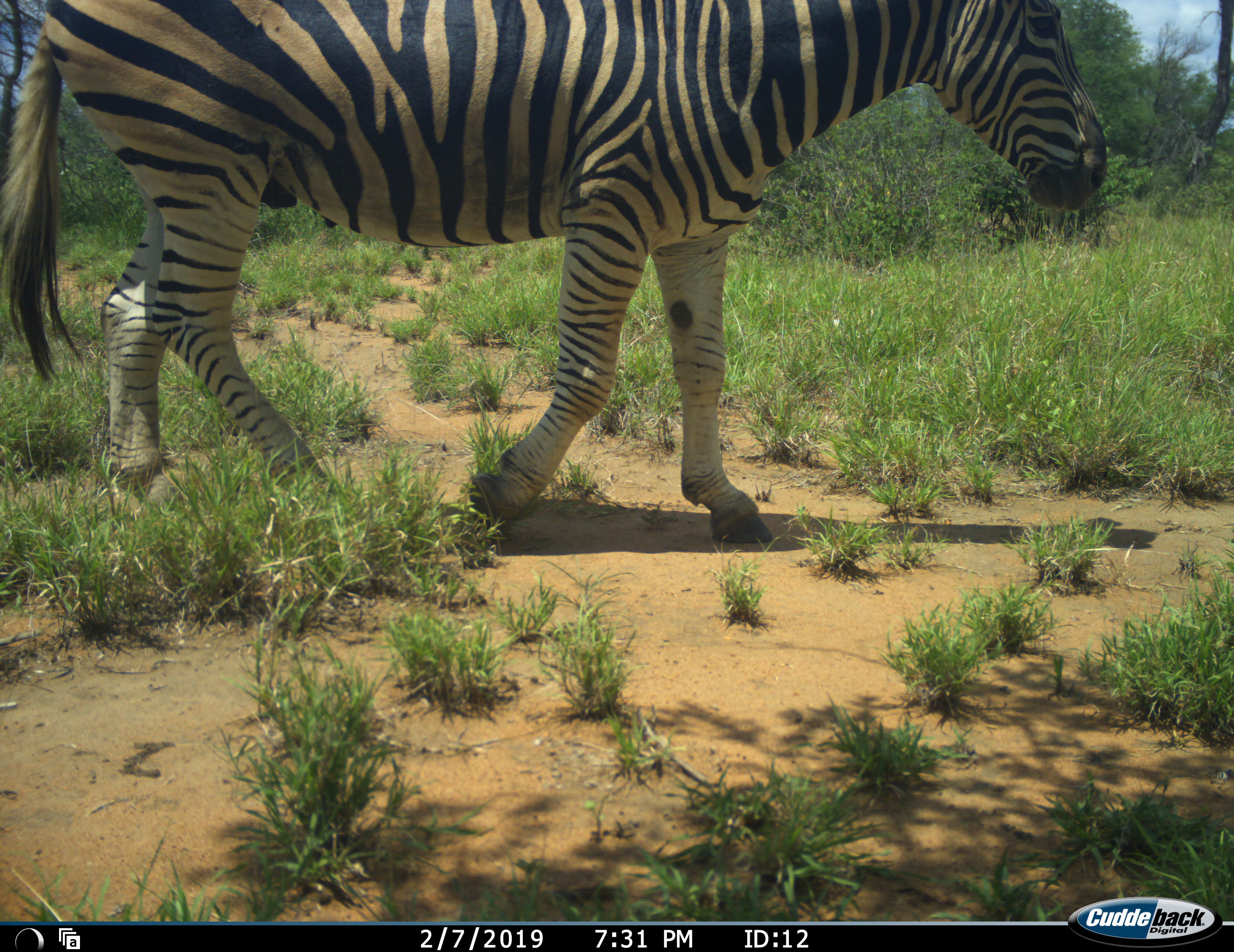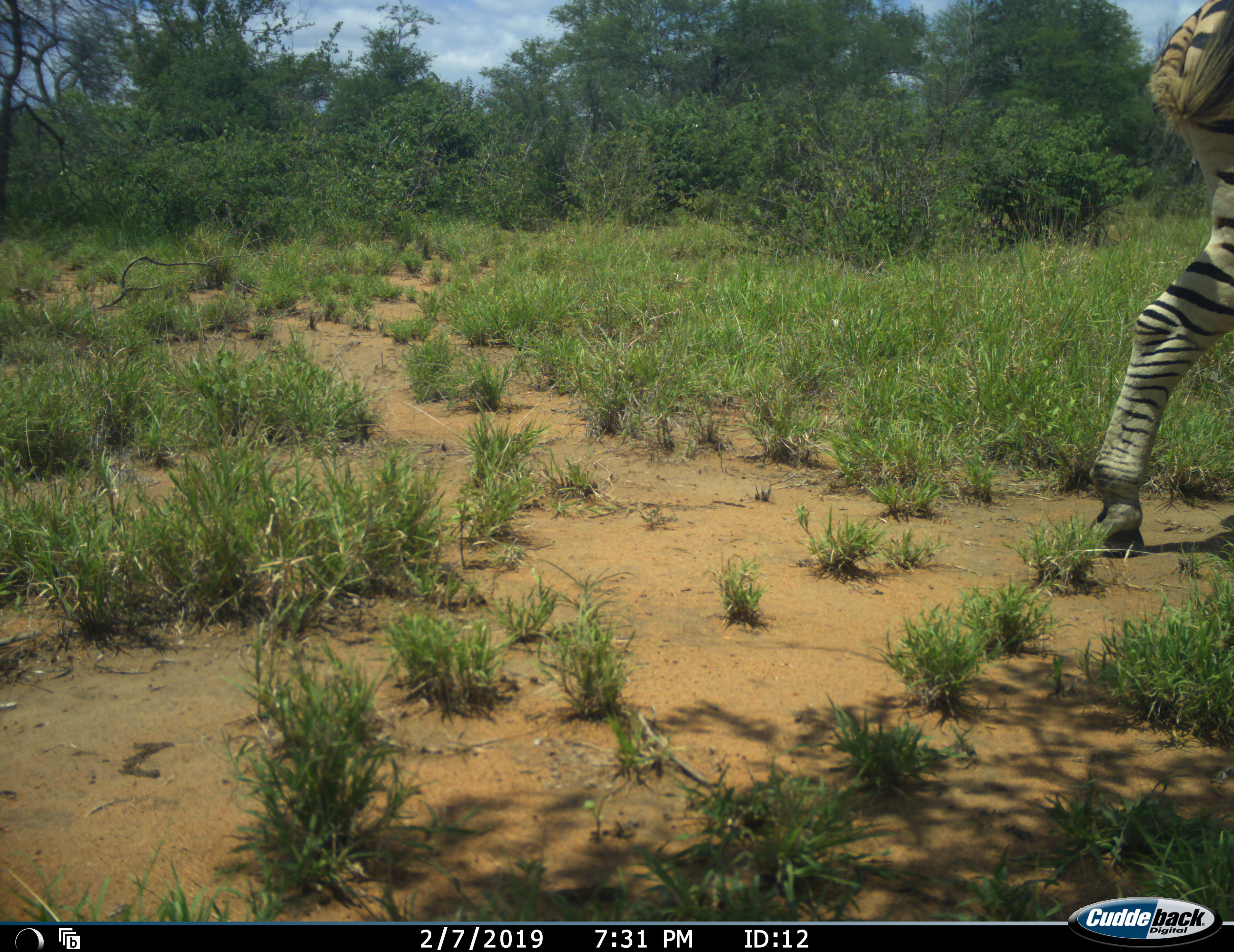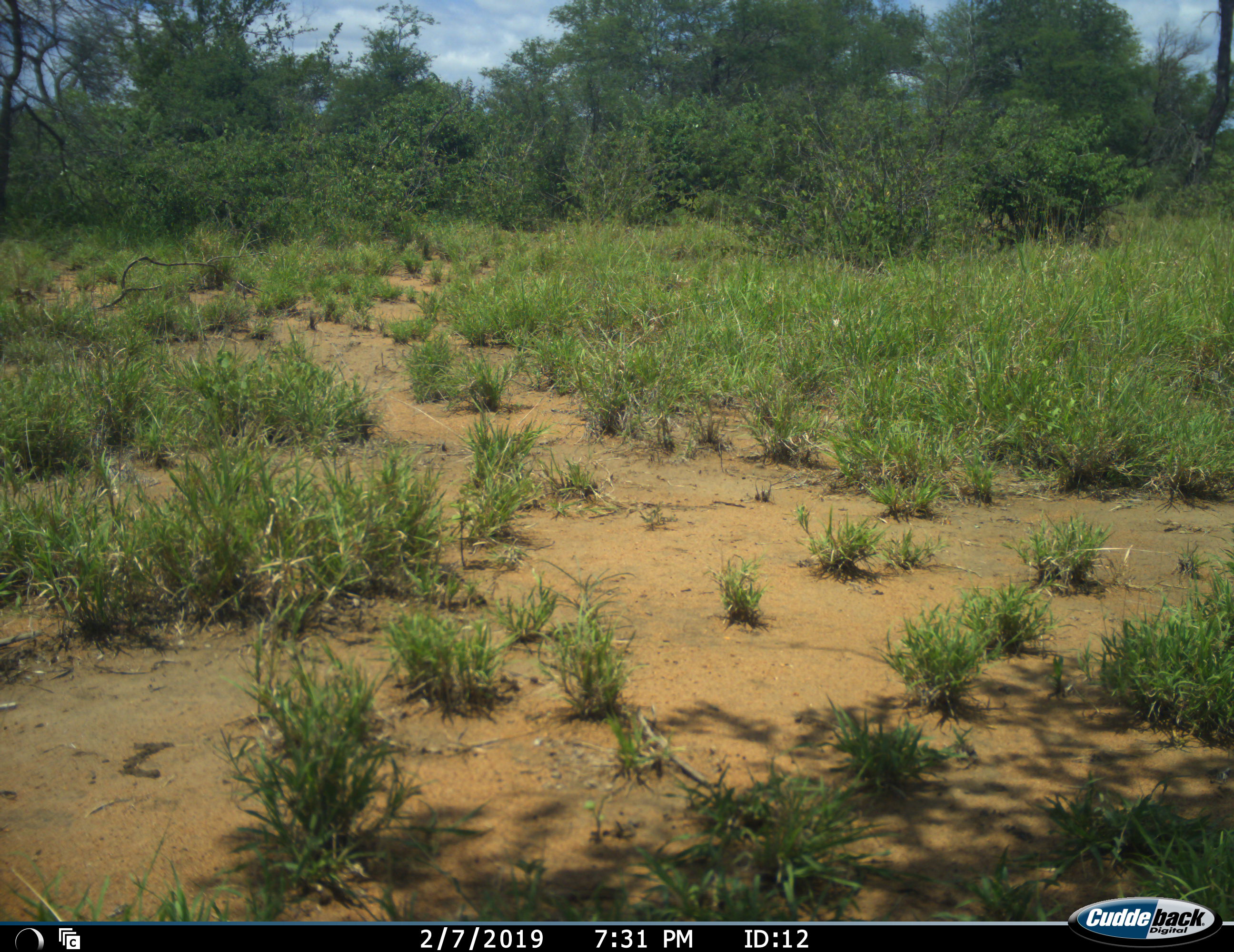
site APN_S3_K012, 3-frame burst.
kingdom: Animalia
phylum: Chordata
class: Mammalia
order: Perissodactyla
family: Equidae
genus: Equus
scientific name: Equus quagga burchellii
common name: burchell's zebra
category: zebraburchells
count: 1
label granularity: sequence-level